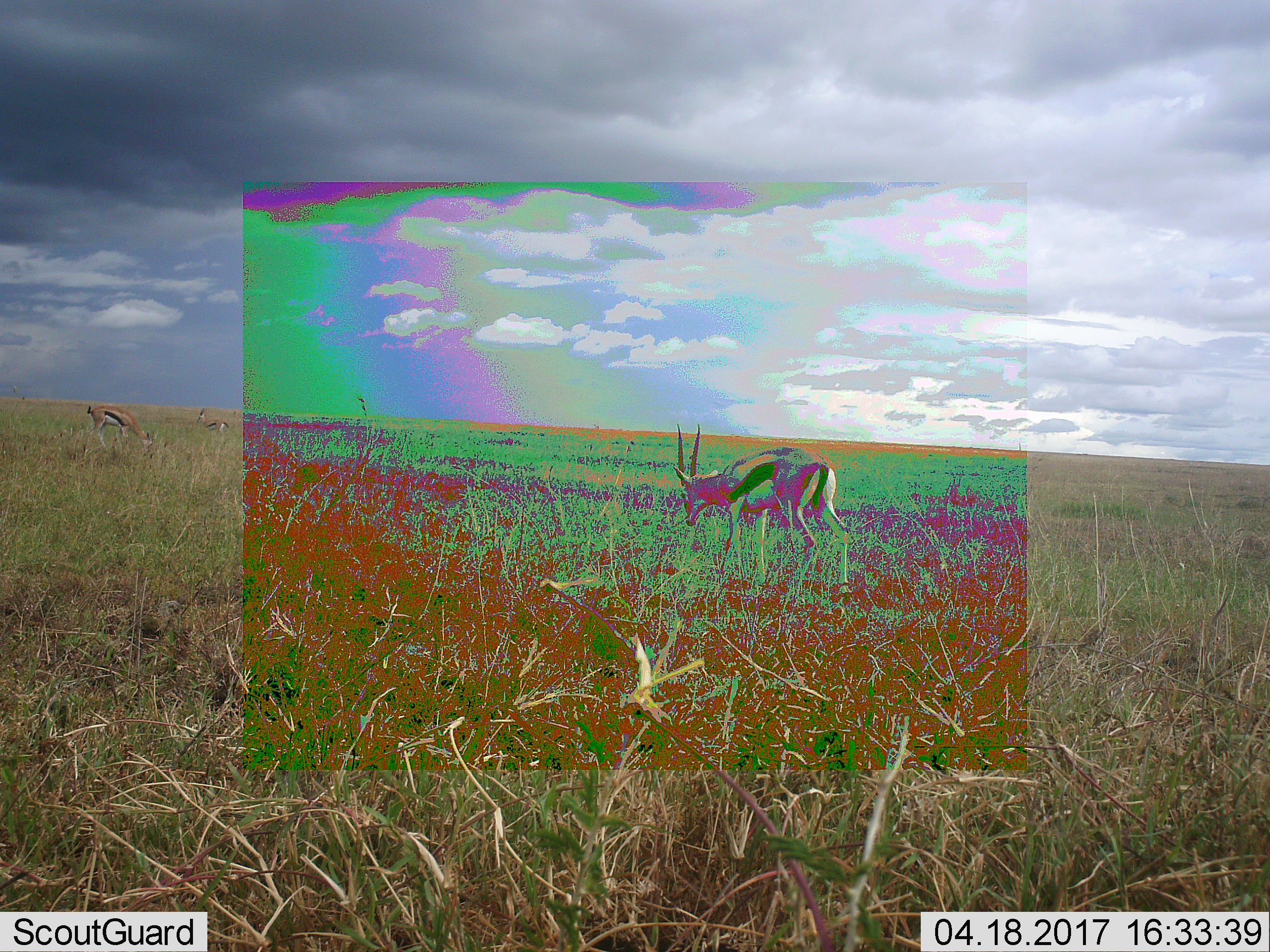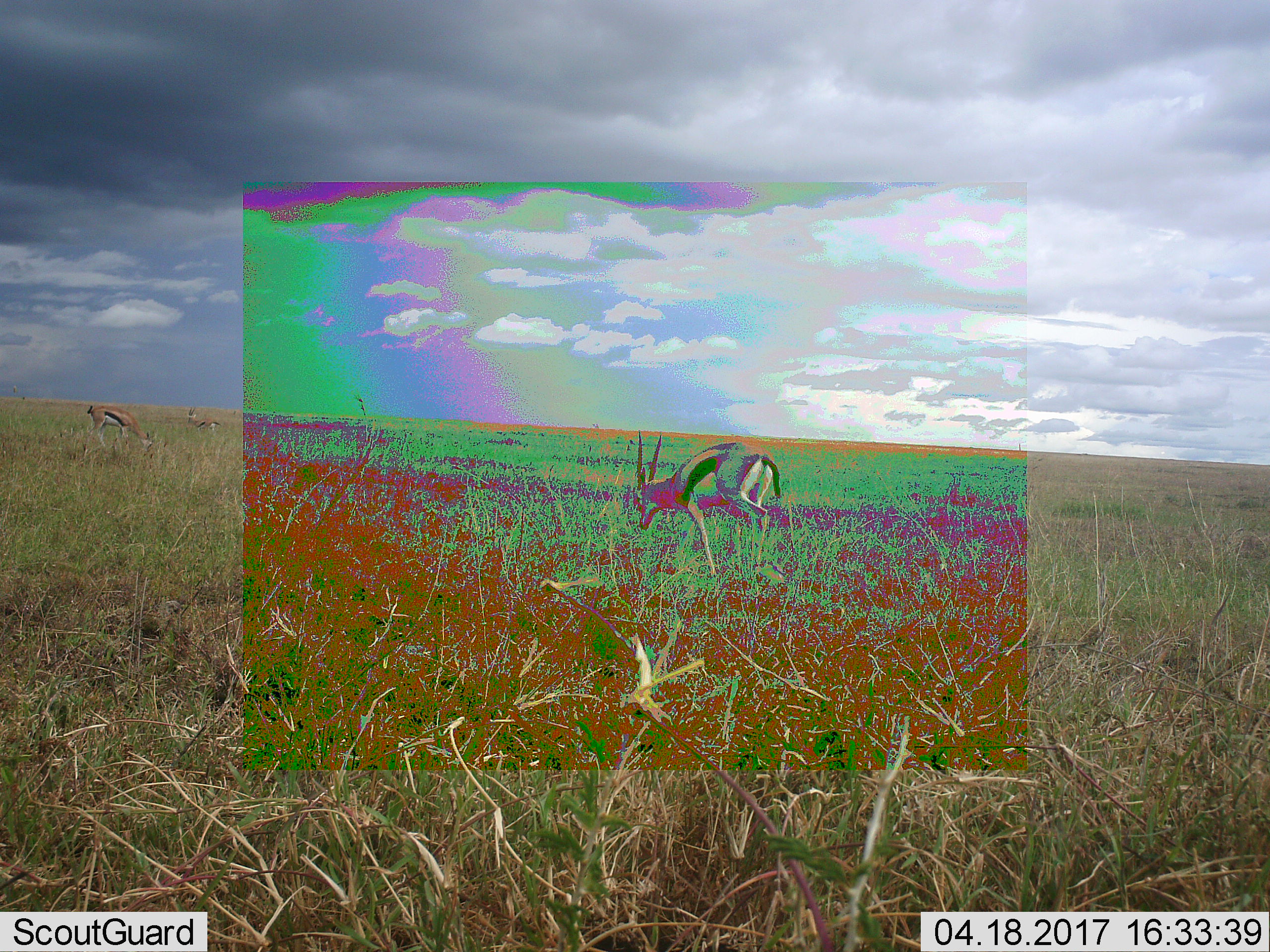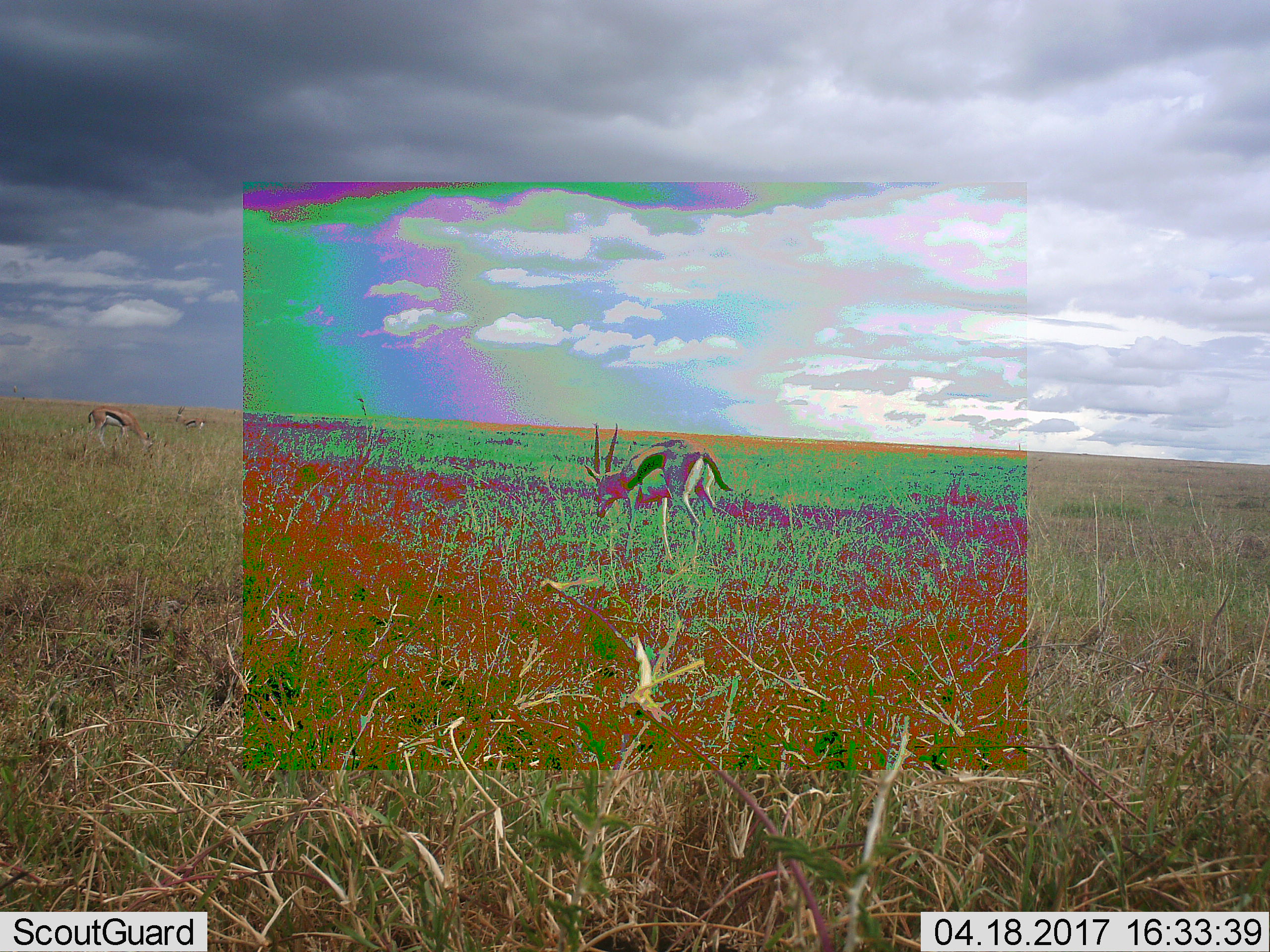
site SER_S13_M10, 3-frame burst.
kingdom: Animalia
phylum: Chordata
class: Mammalia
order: Artiodactyla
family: Bovidae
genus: Eudorcas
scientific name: Eudorcas thomsonii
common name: thomson's gazelle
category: gazellethomsons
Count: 3.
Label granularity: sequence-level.